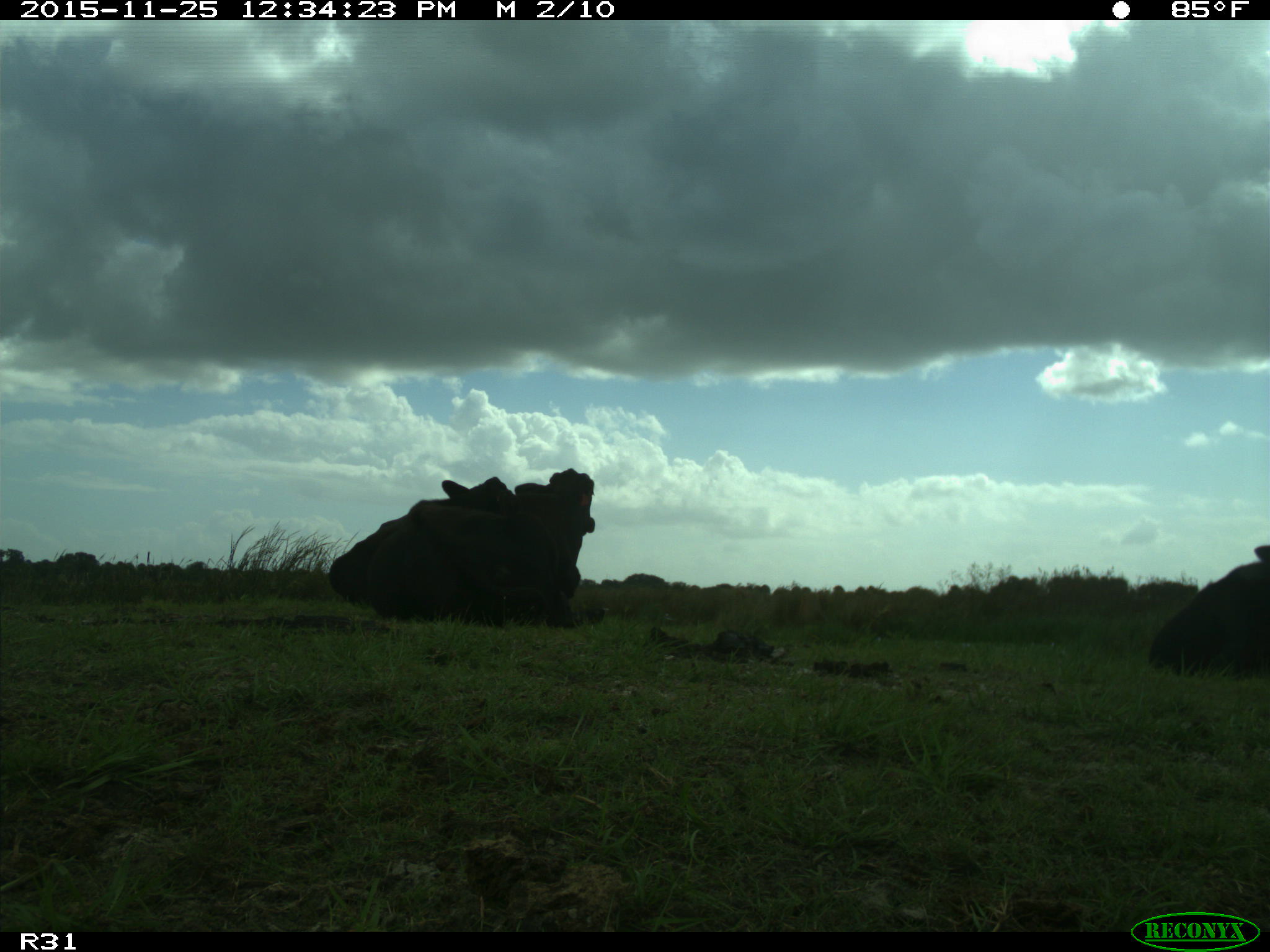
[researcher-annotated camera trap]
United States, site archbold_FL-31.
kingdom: Animalia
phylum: Chordata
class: Mammalia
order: Artiodactyla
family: Bovidae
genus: Bos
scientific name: Bos taurus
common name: domestic cow